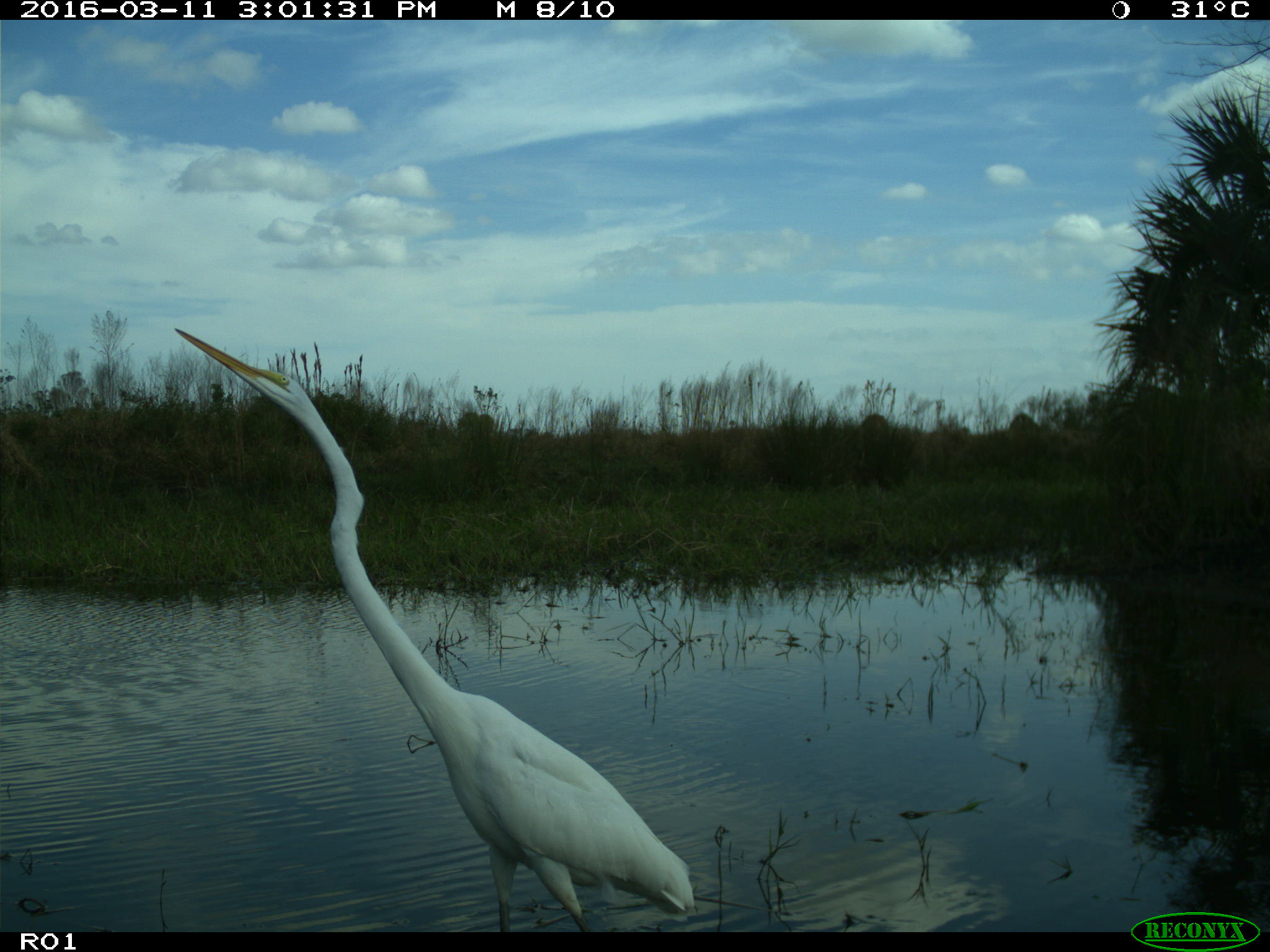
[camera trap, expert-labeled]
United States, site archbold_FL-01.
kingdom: Animalia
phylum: Chordata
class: Aves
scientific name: Aves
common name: birds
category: unidentified bird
Unidentified bird (birds) (Aves).